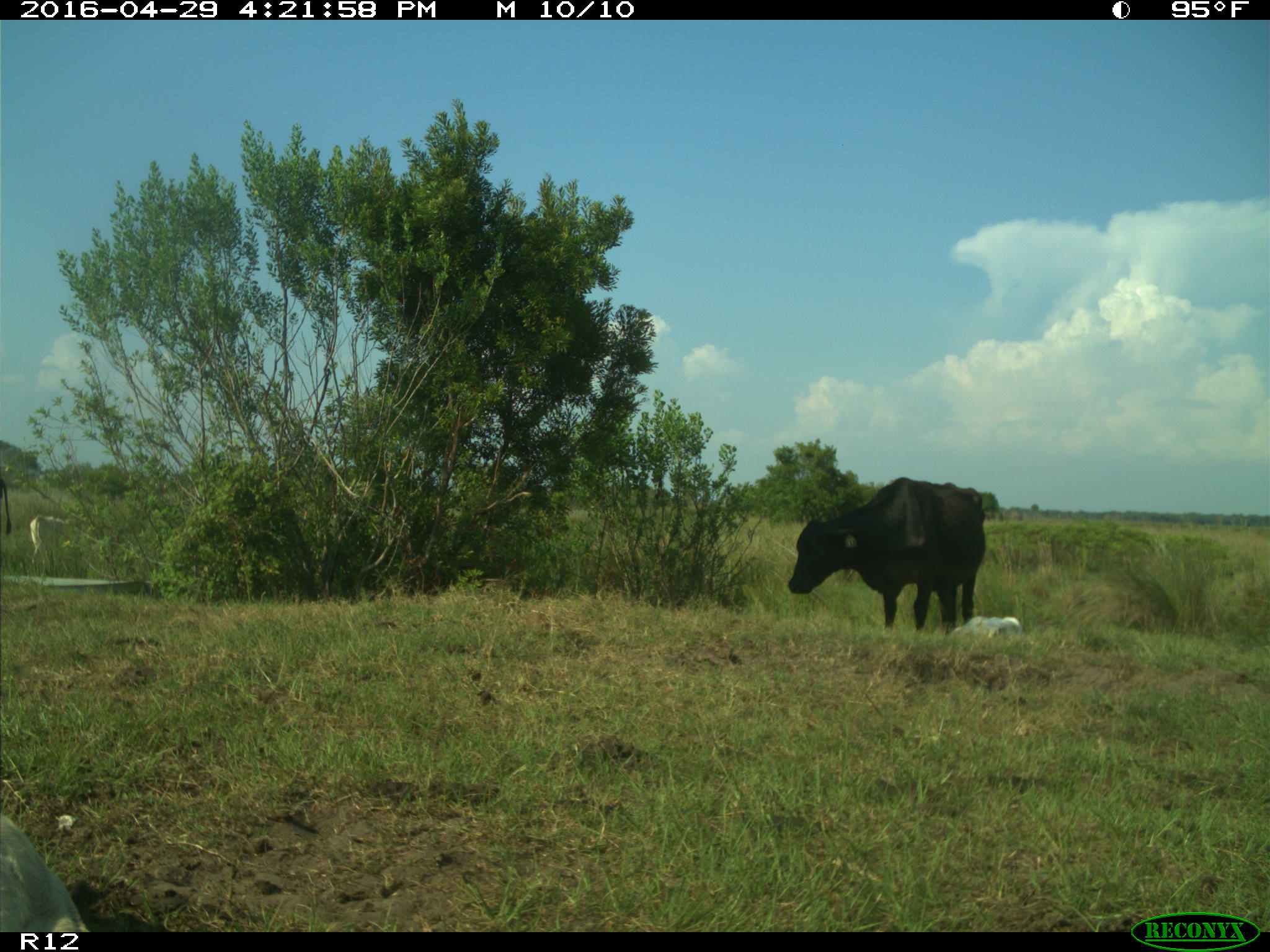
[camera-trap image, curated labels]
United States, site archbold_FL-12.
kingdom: Animalia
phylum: Chordata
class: Mammalia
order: Artiodactyla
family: Bovidae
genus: Bos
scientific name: Bos taurus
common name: domestic cow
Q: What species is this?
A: Bos taurus (domestic cow).